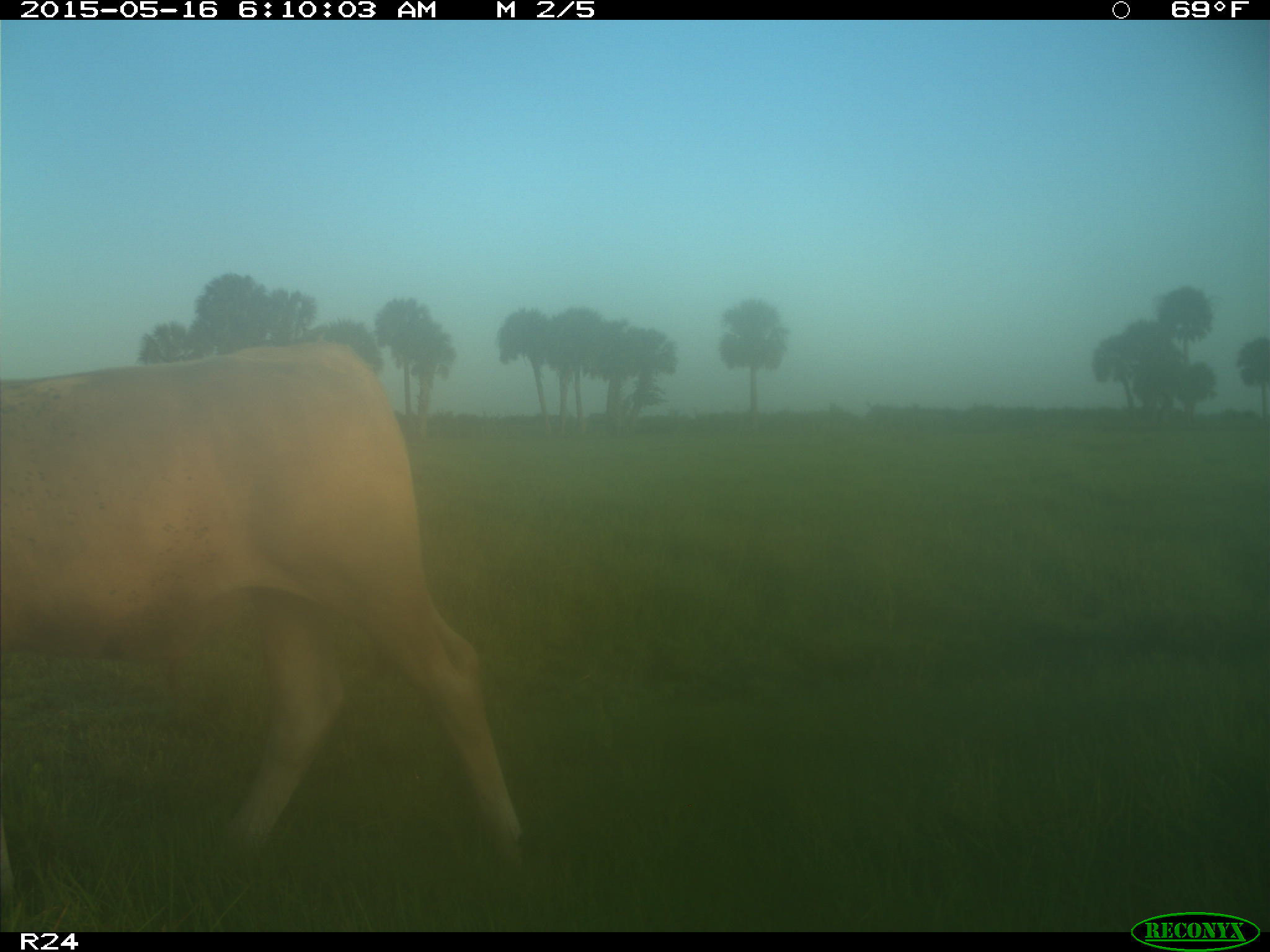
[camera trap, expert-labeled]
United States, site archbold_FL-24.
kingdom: Animalia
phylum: Chordata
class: Mammalia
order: Artiodactyla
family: Bovidae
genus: Bos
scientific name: Bos taurus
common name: domestic cow